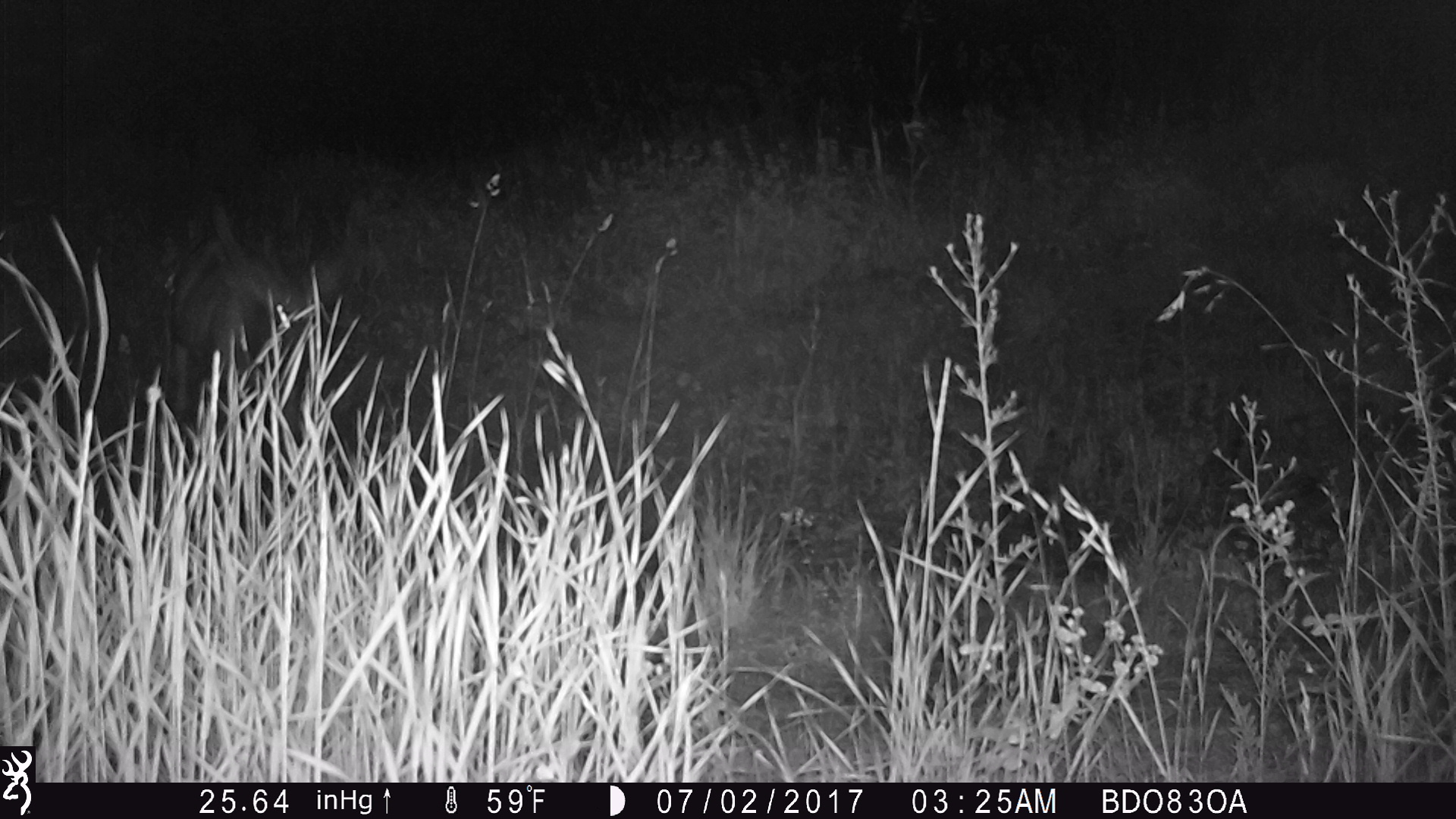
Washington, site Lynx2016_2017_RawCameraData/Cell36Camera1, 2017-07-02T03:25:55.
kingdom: Animalia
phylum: Chordata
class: Mammalia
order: Artiodactyla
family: Cervidae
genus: Odocoileus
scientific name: Odocoileus hemionus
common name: mule deer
Odocoileus hemionus (mule deer). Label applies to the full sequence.